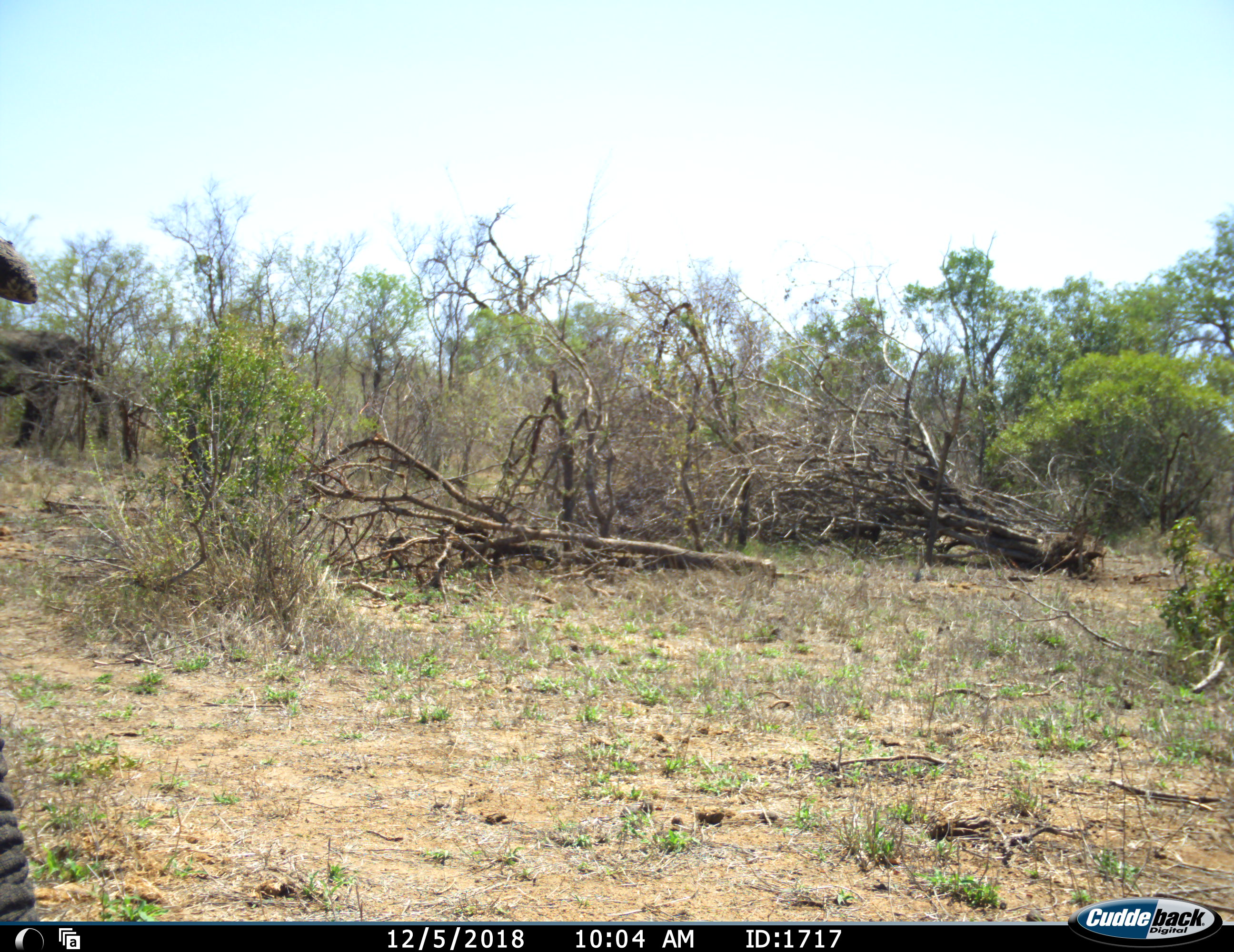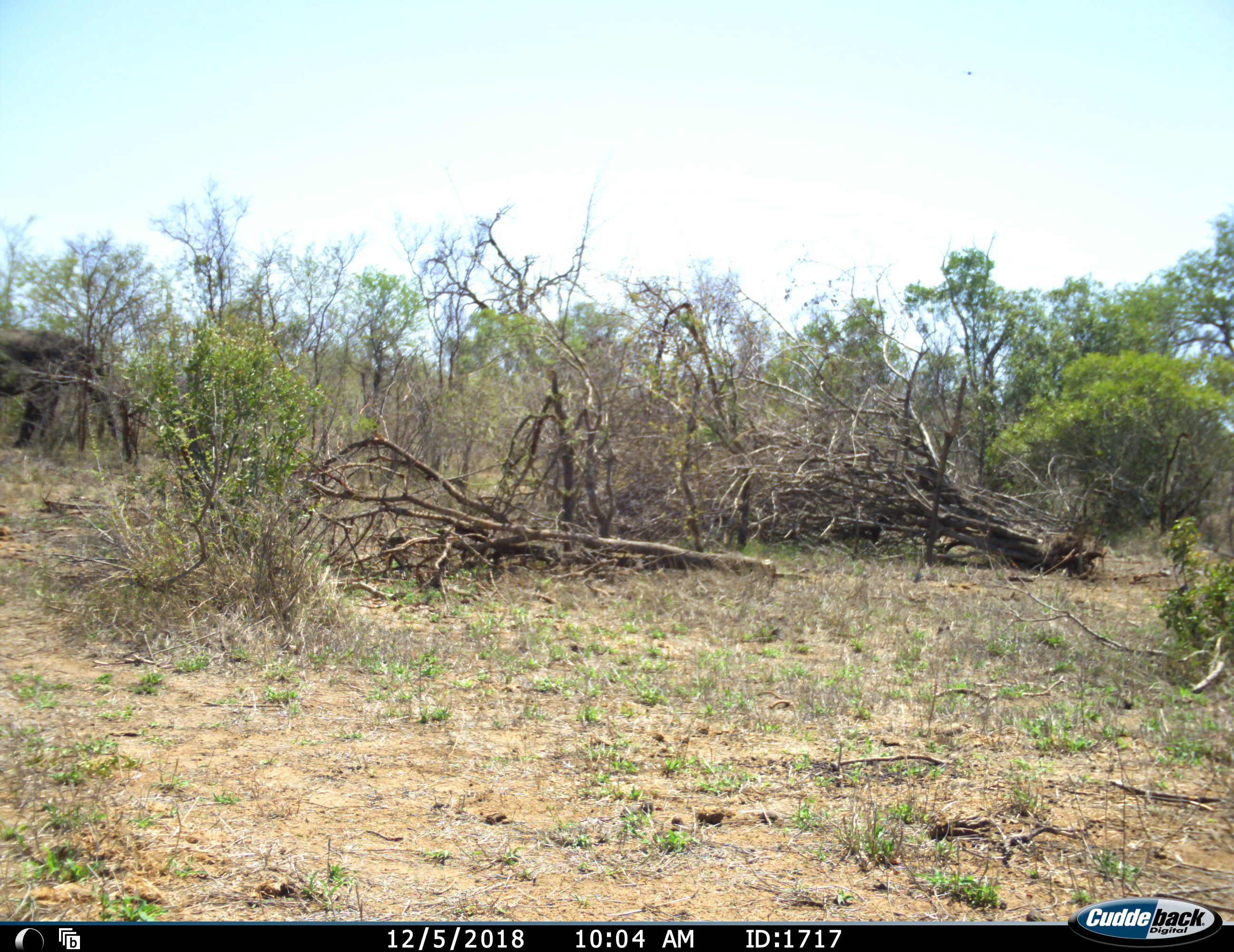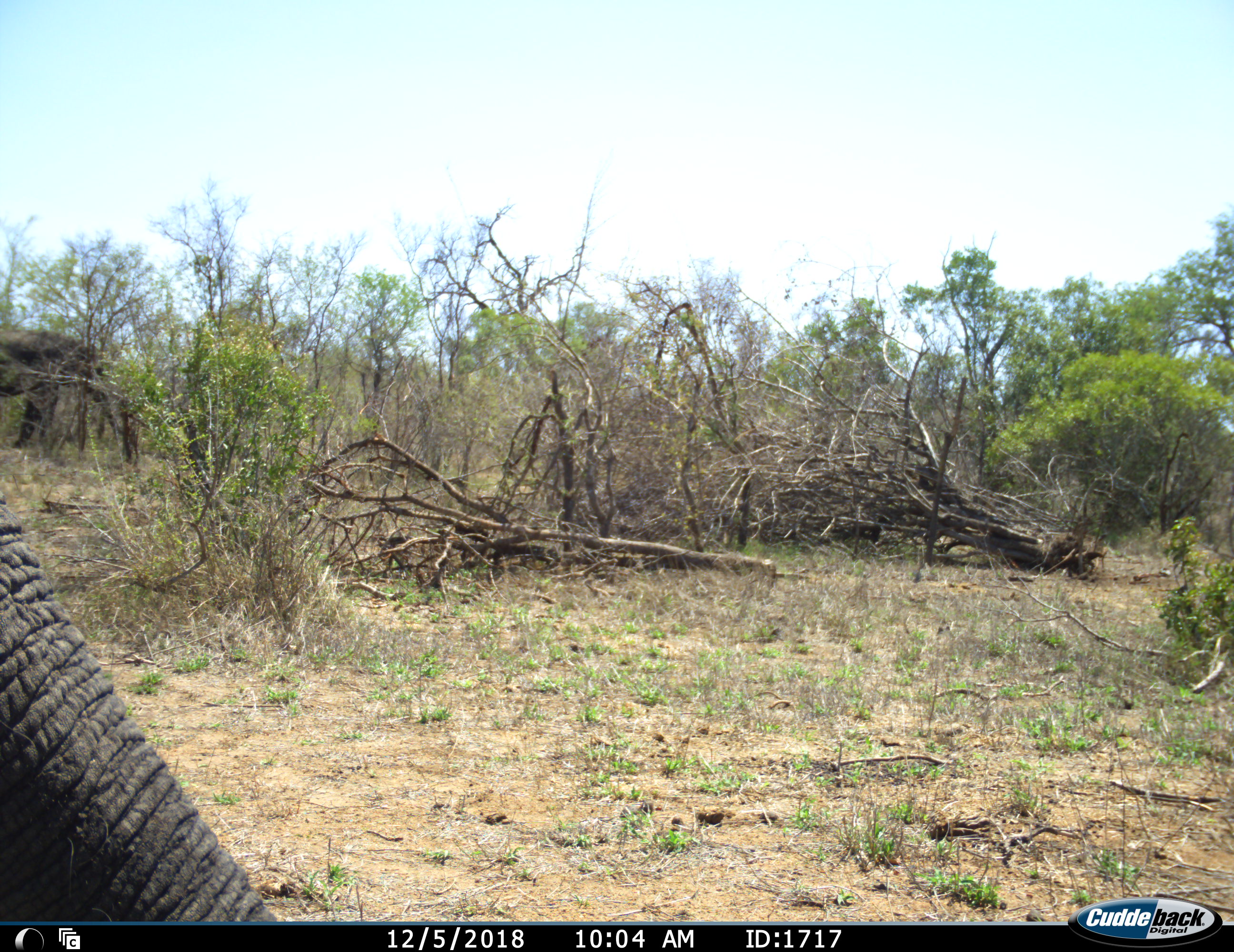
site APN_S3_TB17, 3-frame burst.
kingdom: Animalia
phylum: Chordata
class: Mammalia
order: Proboscidea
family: Elephantidae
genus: Loxodonta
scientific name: Loxodonta africana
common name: african bush elephant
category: elephant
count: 2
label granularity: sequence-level